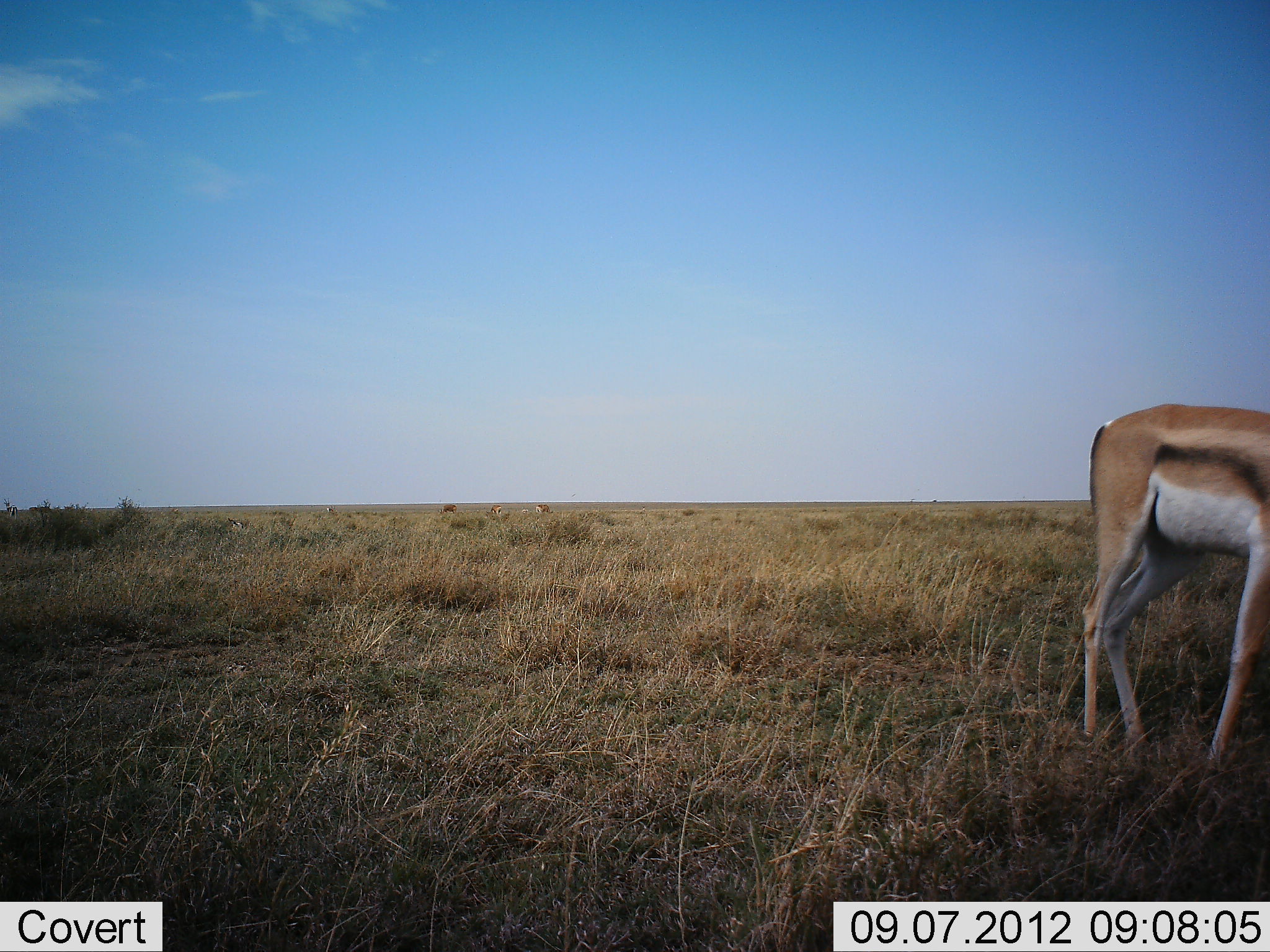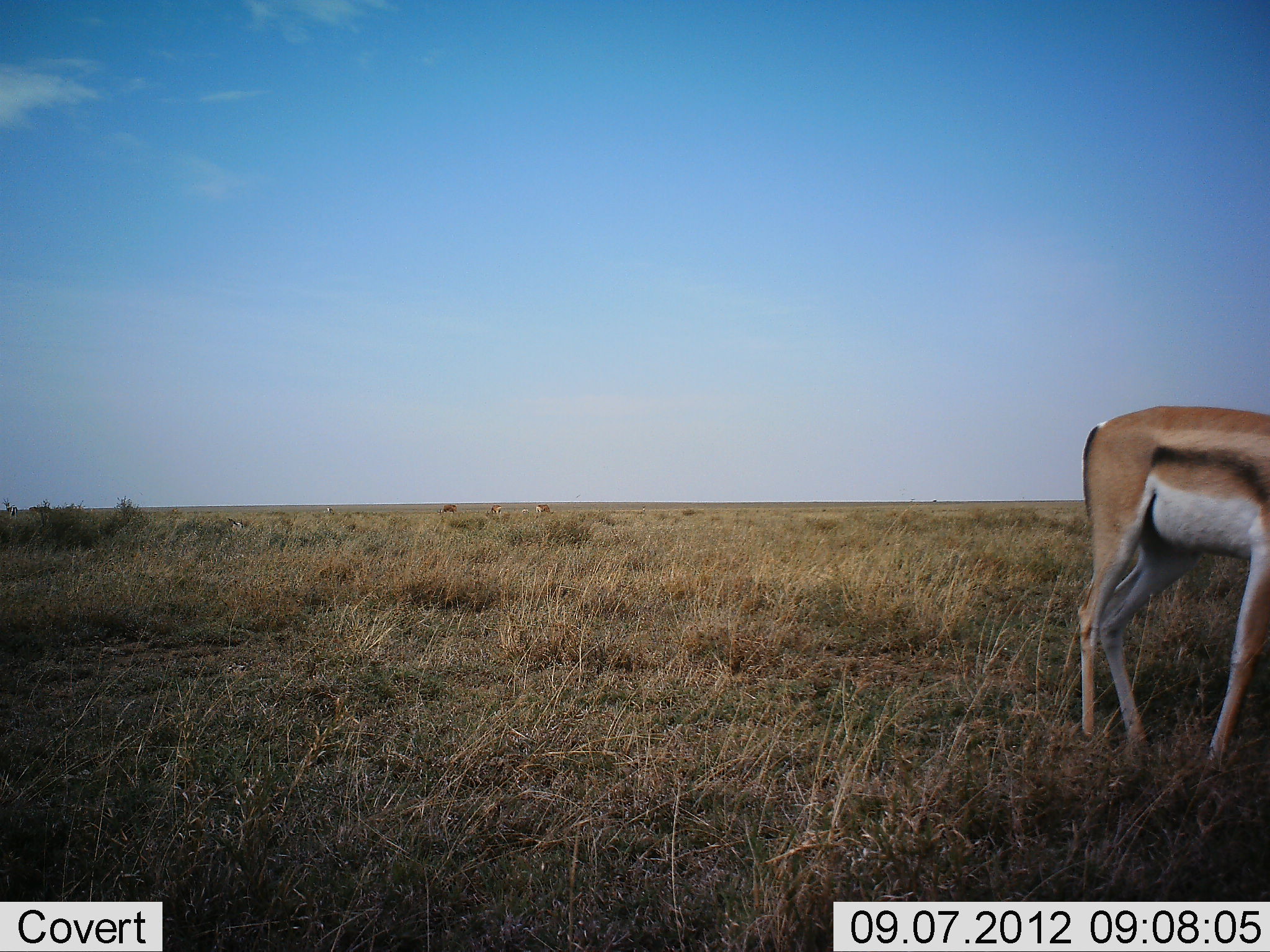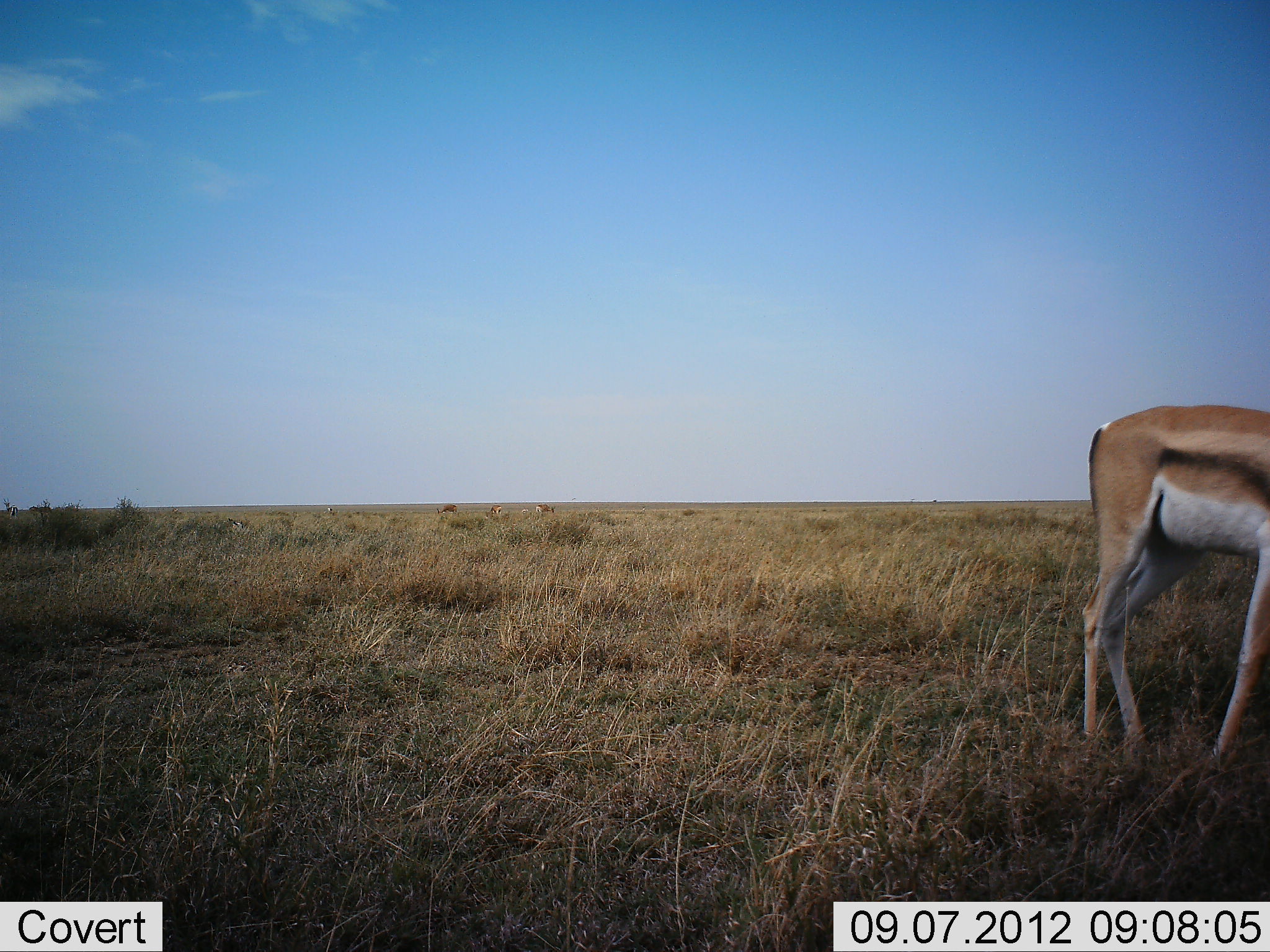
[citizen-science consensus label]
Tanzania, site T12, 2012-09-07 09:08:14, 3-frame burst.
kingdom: Animalia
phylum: Chordata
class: Mammalia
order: Artiodactyla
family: Bovidae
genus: Eudorcas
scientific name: Eudorcas thomsonii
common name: thomson's gazelle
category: gazellethomsons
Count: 1.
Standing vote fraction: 90%.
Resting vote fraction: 0%.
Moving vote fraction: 0%.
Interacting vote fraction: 0%.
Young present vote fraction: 0%.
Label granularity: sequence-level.